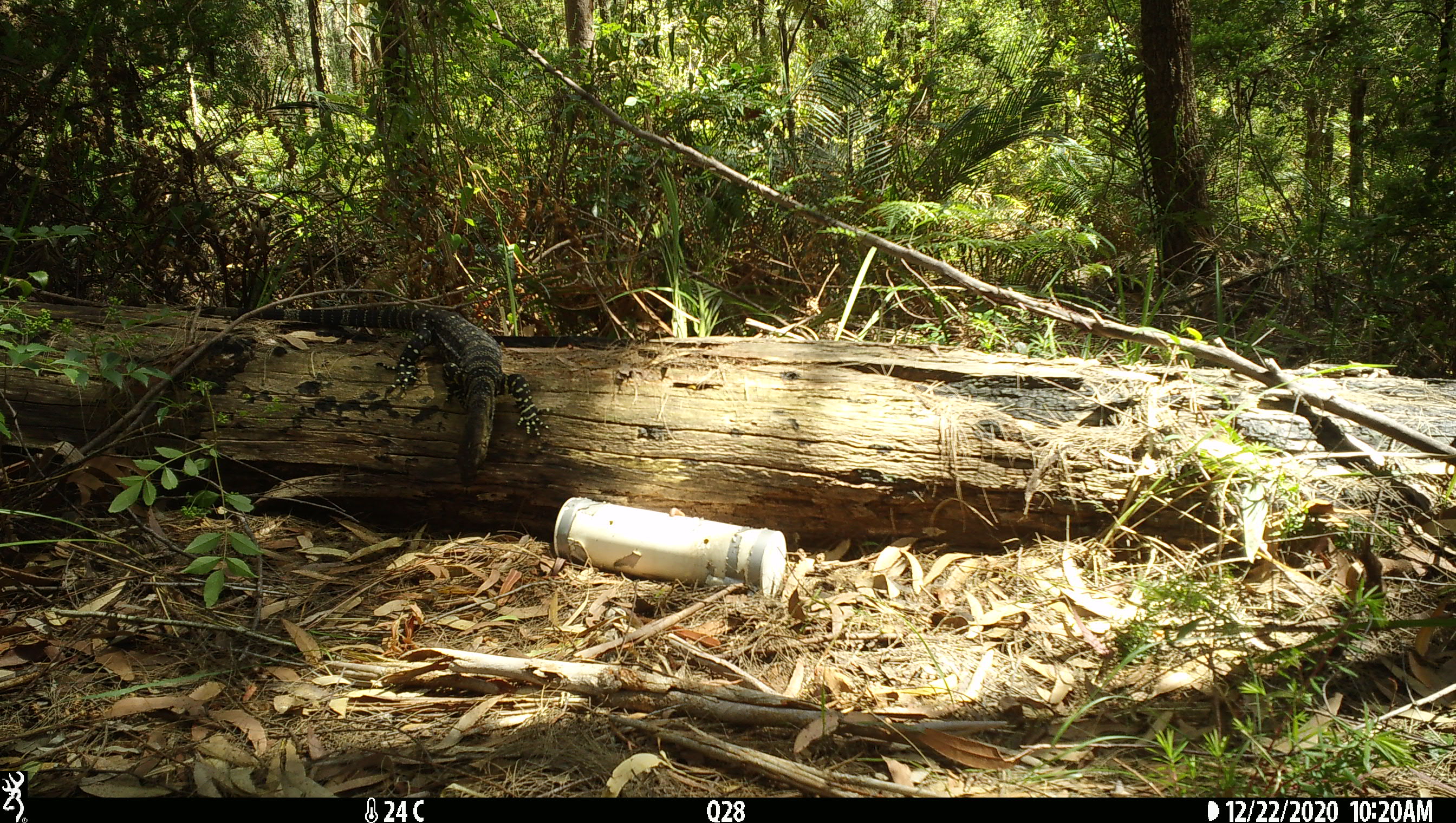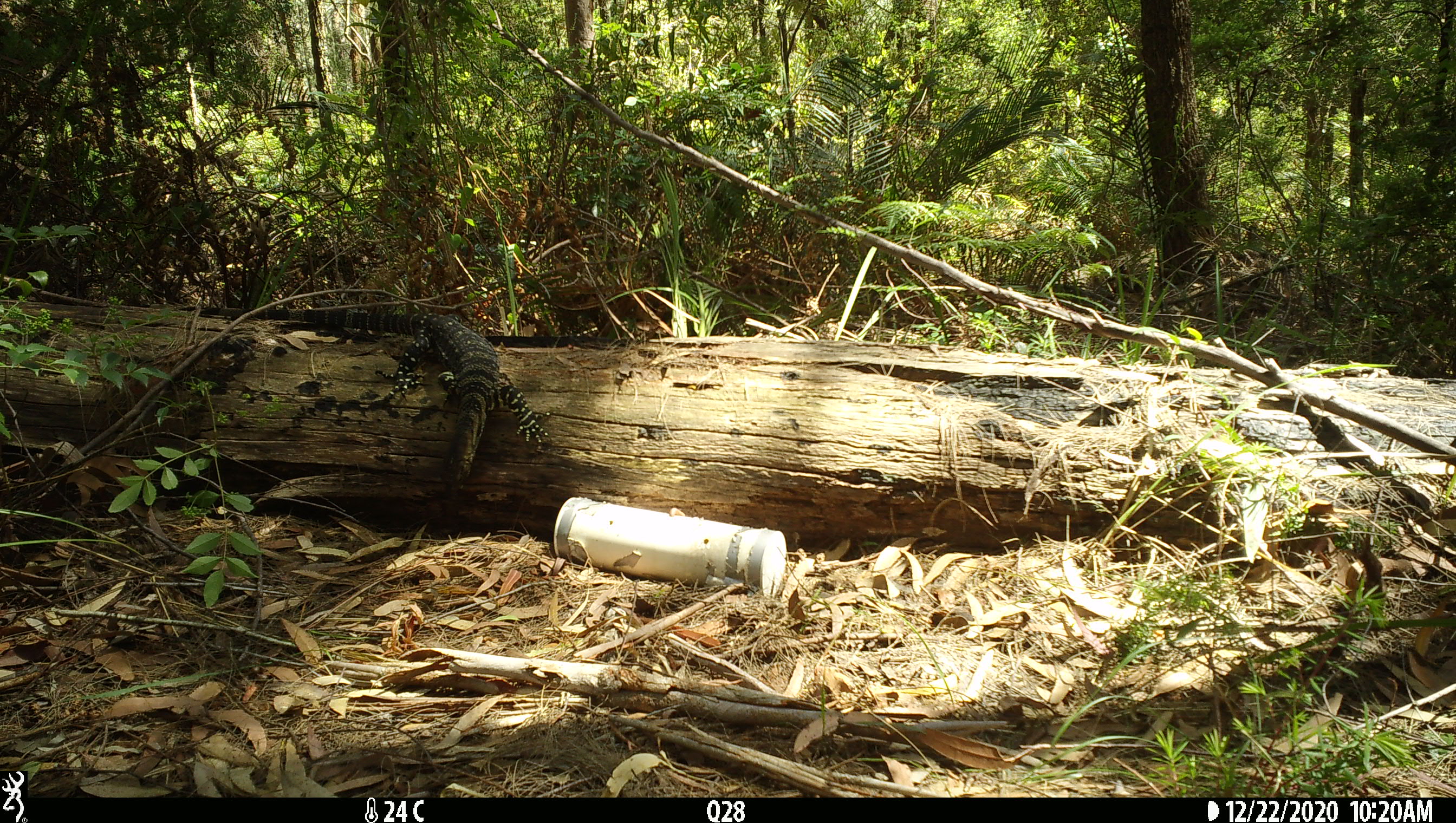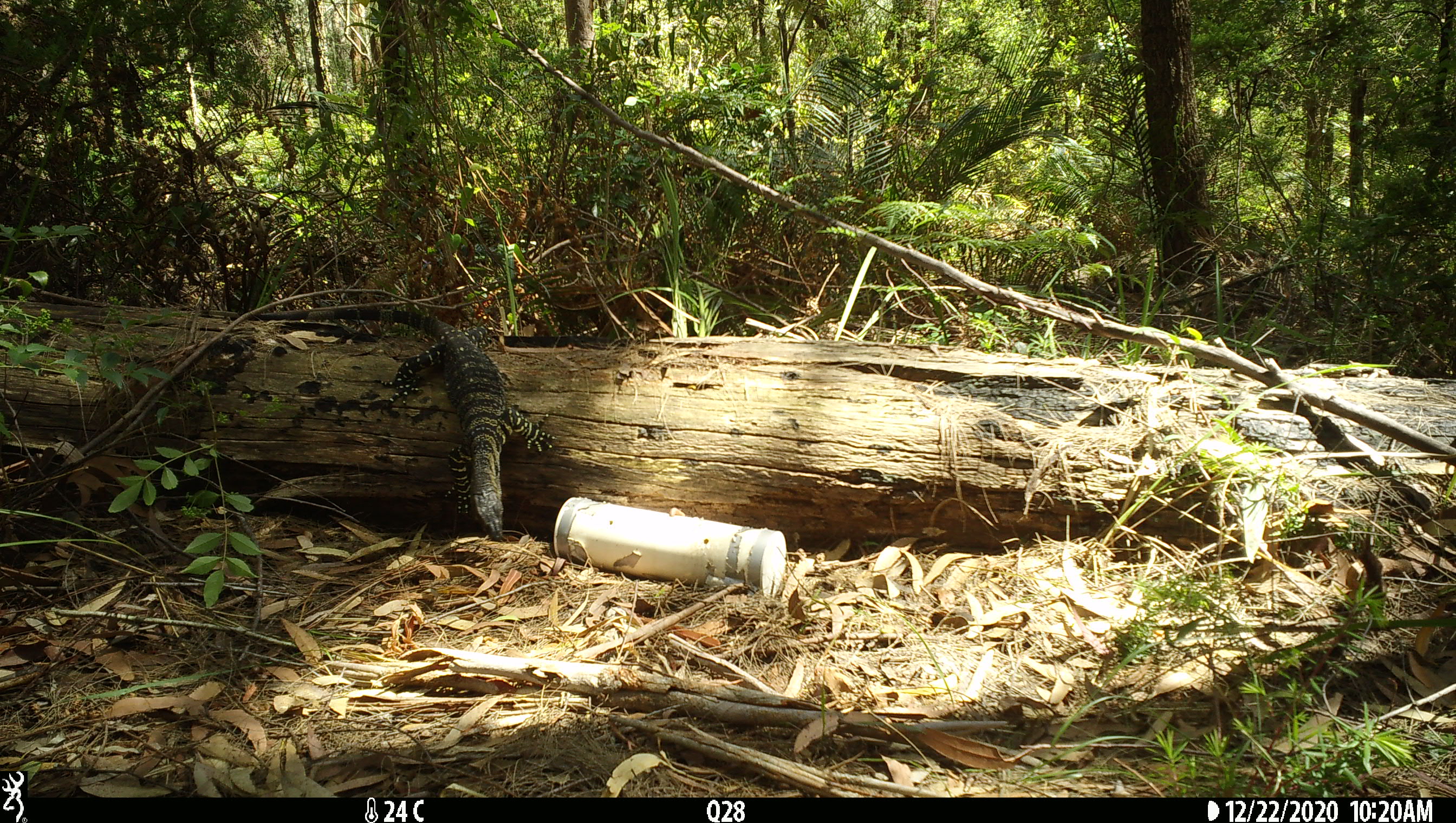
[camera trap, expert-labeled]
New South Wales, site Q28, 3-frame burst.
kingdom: Animalia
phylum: Chordata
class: Reptilia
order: Squamata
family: Varanidae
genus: Varanus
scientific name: Varanus varius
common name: lace monitor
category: goanna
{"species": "goanna (lace monitor) (Varanus varius)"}